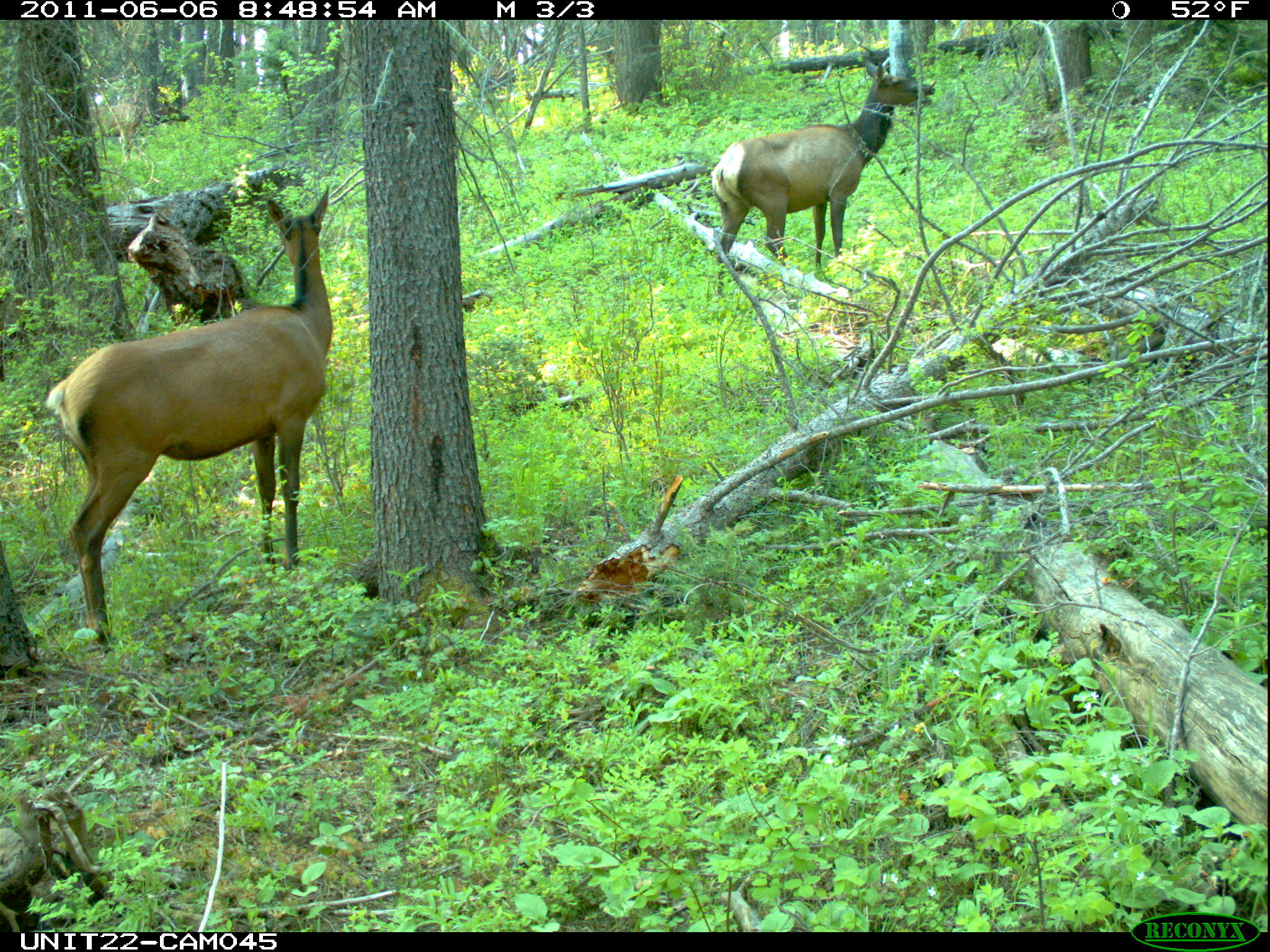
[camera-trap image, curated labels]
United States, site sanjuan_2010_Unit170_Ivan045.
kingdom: Animalia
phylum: Chordata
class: Mammalia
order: Artiodactyla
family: Cervidae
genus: Cervus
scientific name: Cervus elaphus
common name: red deer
Cervus elaphus (red deer).